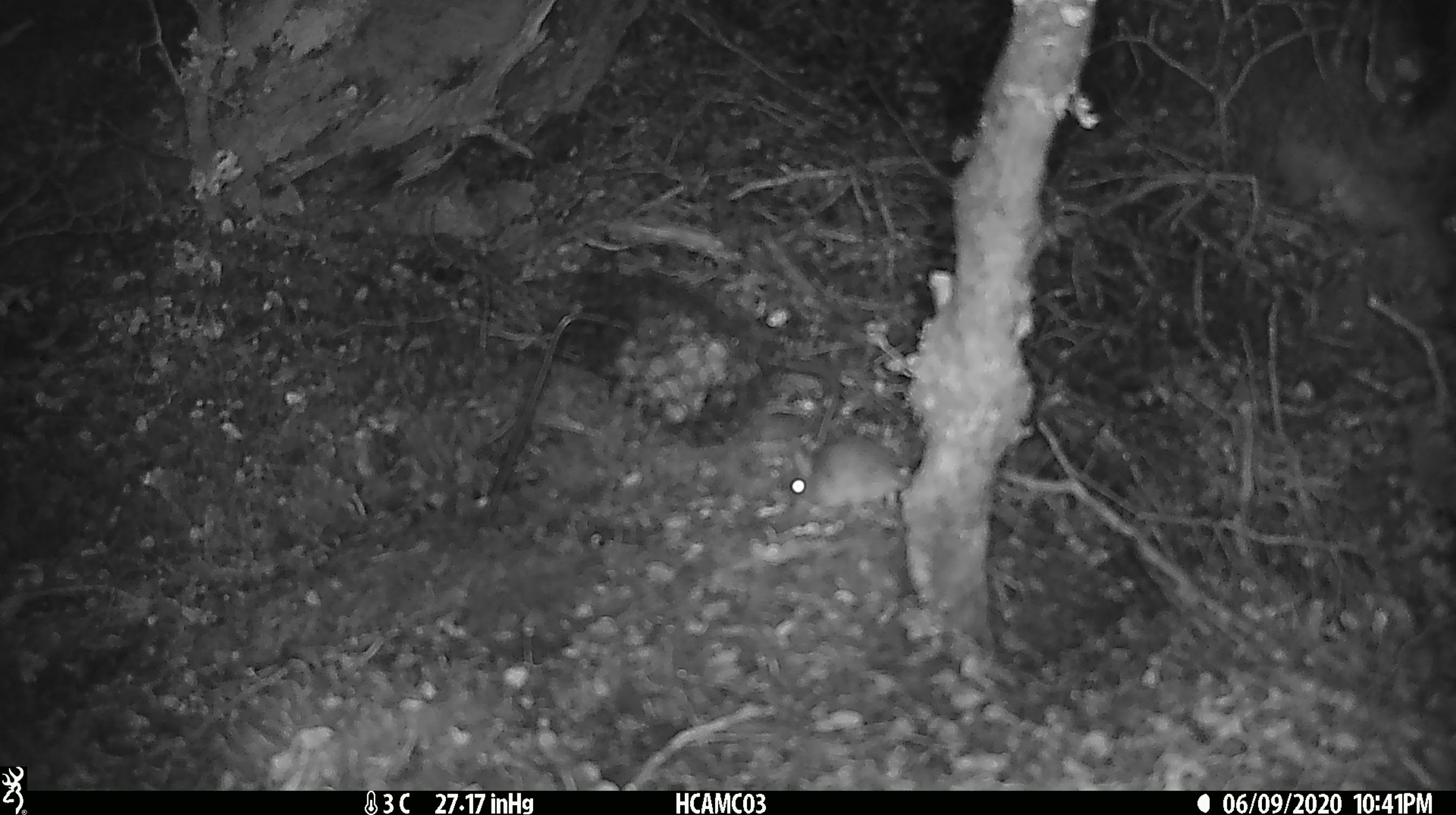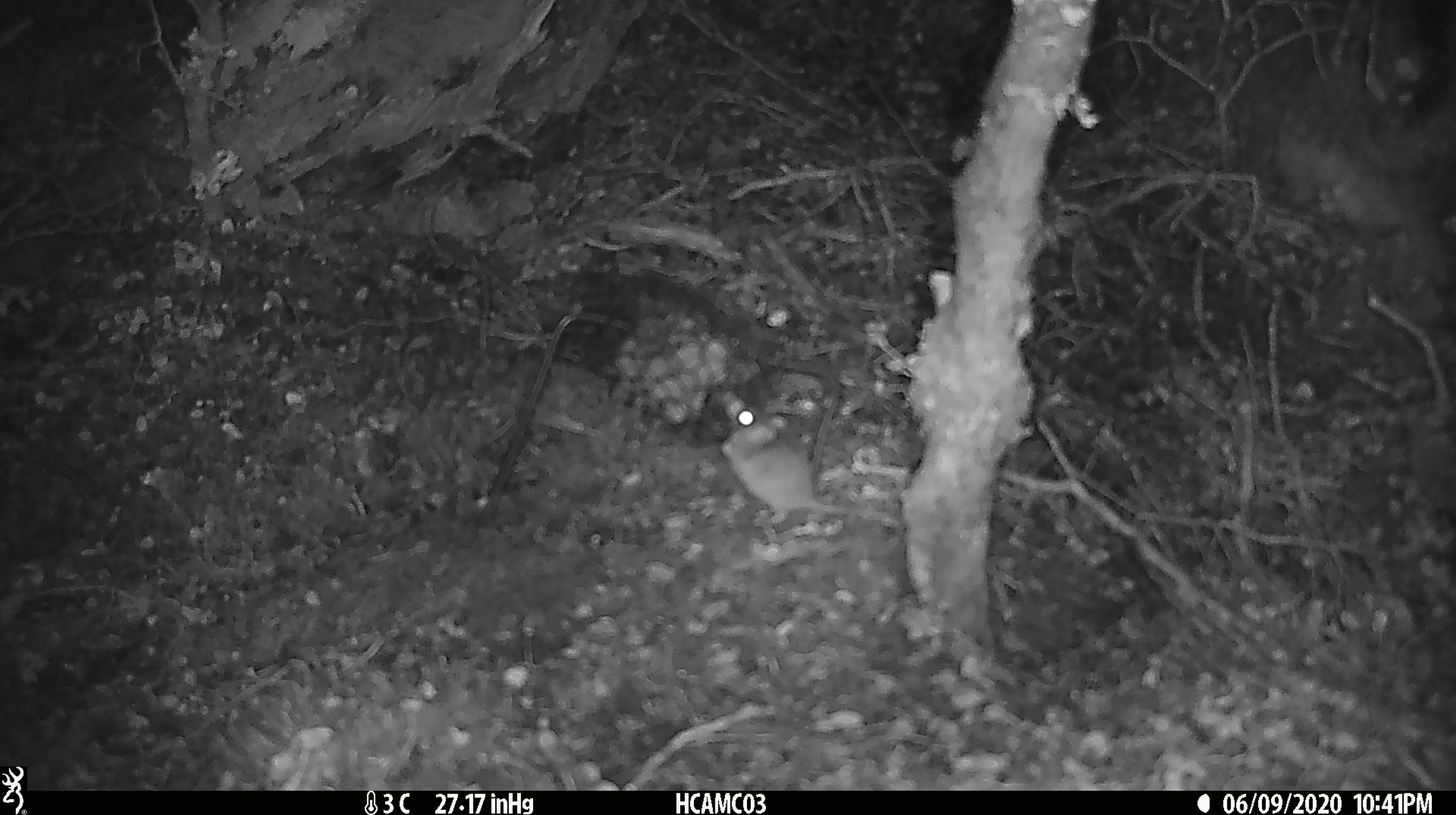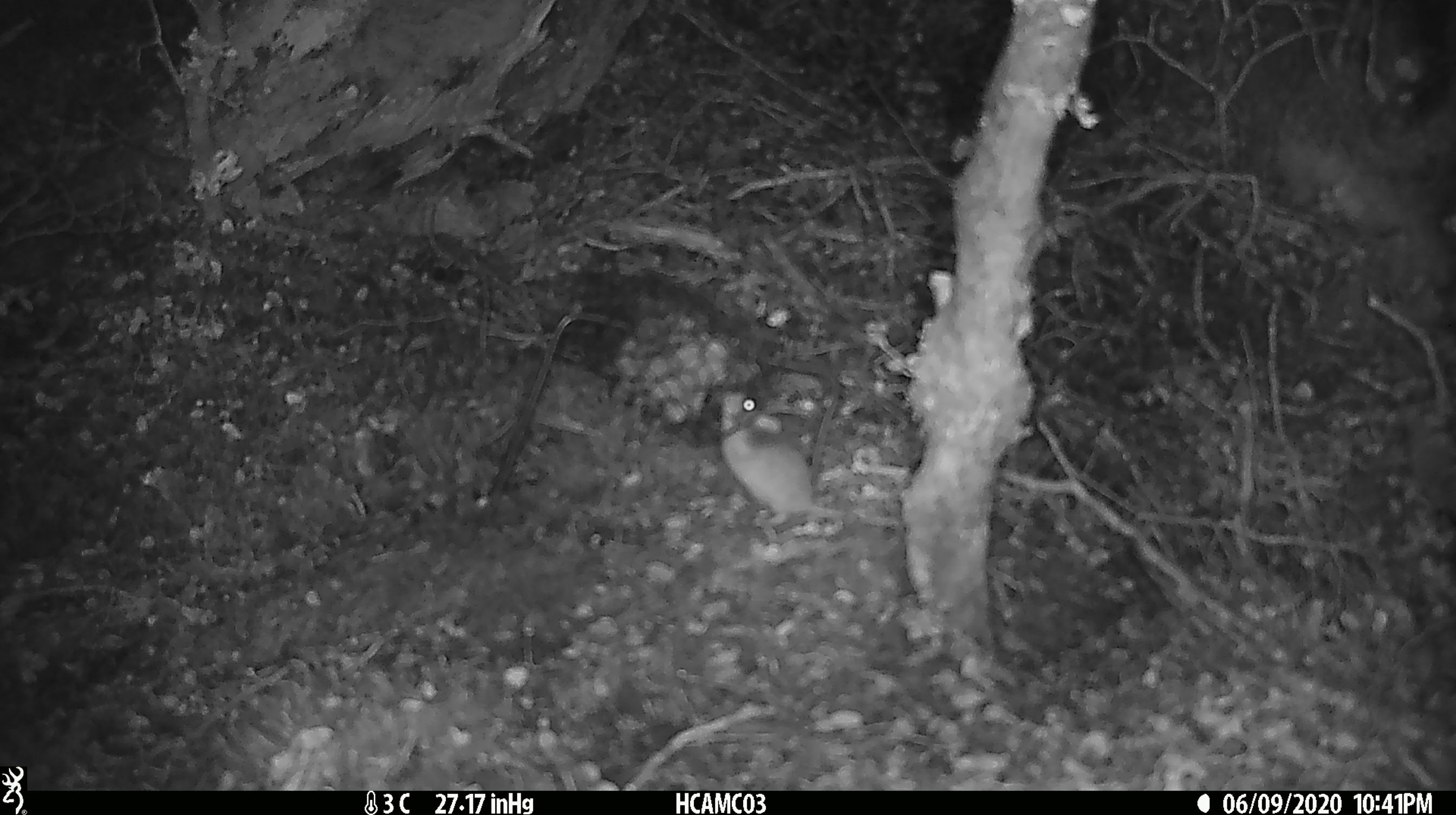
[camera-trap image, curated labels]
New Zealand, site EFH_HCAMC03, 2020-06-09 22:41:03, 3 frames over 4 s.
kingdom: Animalia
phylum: Chordata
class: Mammalia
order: Rodentia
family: Muridae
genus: Mus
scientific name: Mus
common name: mouse